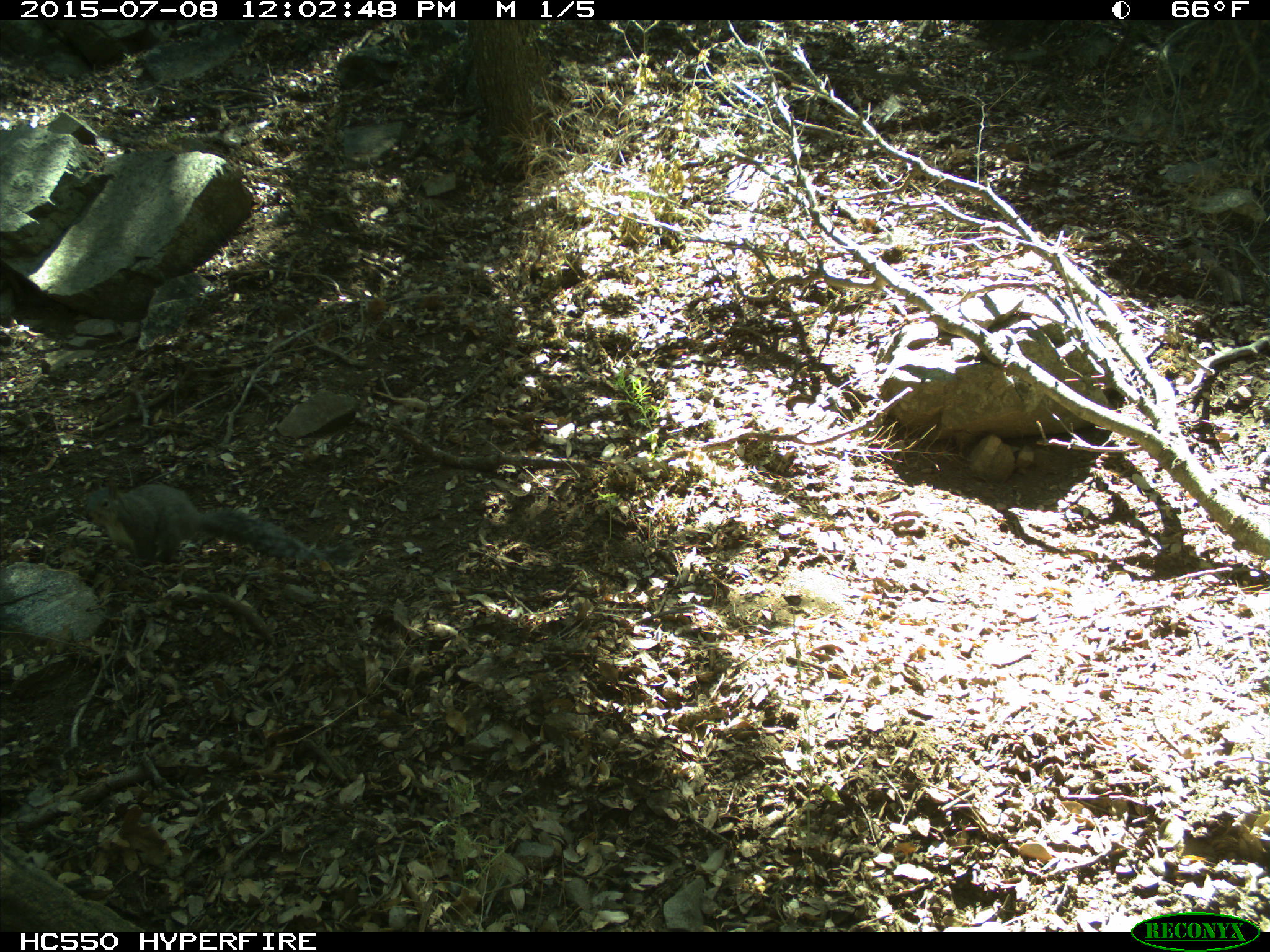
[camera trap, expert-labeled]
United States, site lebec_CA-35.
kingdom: Animalia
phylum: Chordata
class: Mammalia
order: Rodentia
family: Sciuridae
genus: Sciurus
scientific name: Sciurus carolinensis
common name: eastern gray squirrel